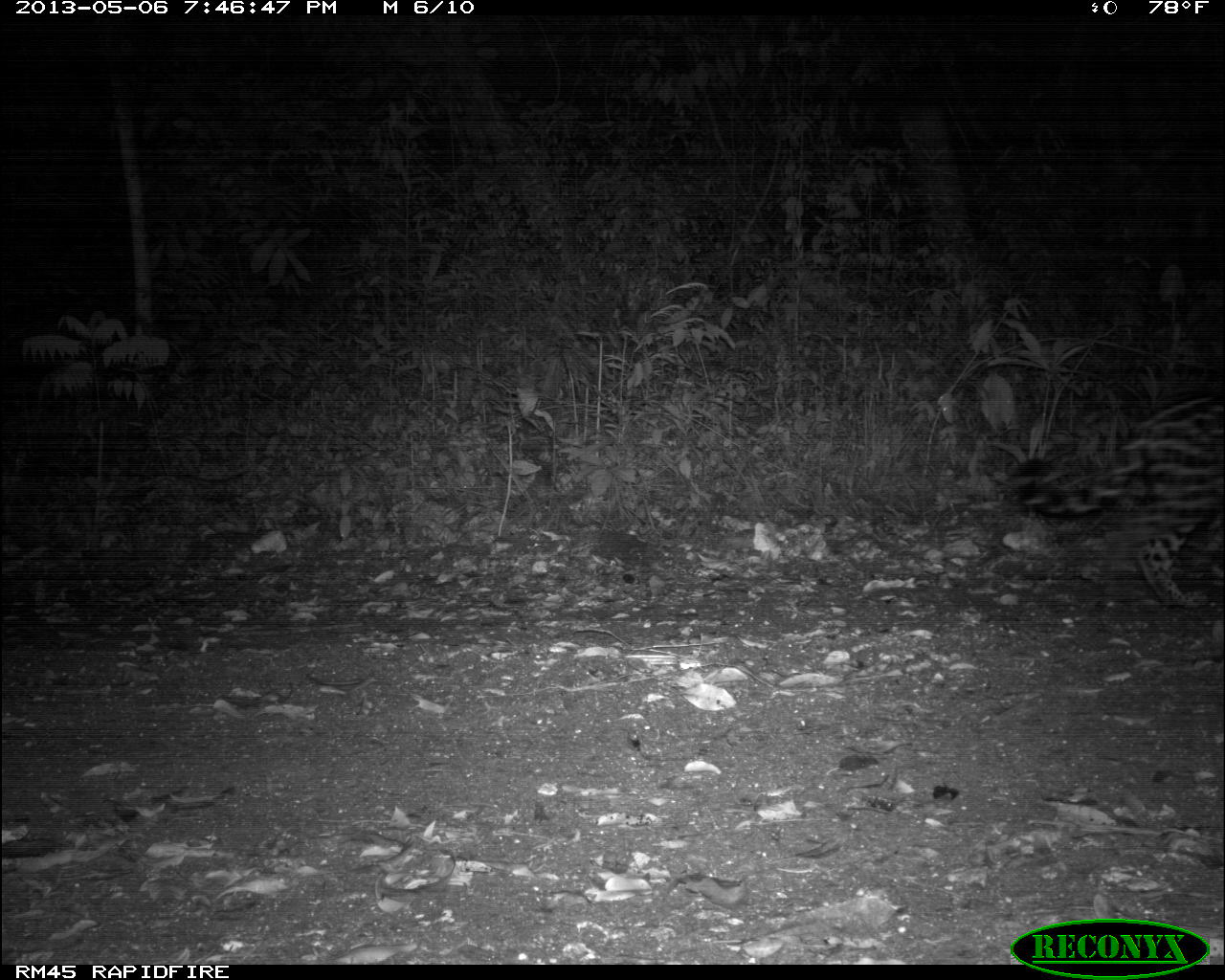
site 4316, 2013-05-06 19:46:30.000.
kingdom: Animalia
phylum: Chordata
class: Mammalia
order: Carnivora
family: Felidae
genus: Panthera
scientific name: Panthera onca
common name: jaguar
Panthera onca (jaguar), count 1, sex female.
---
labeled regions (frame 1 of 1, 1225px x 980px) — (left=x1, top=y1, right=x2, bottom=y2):
panthera onca: (left=1006, top=388, right=1225, bottom=610)